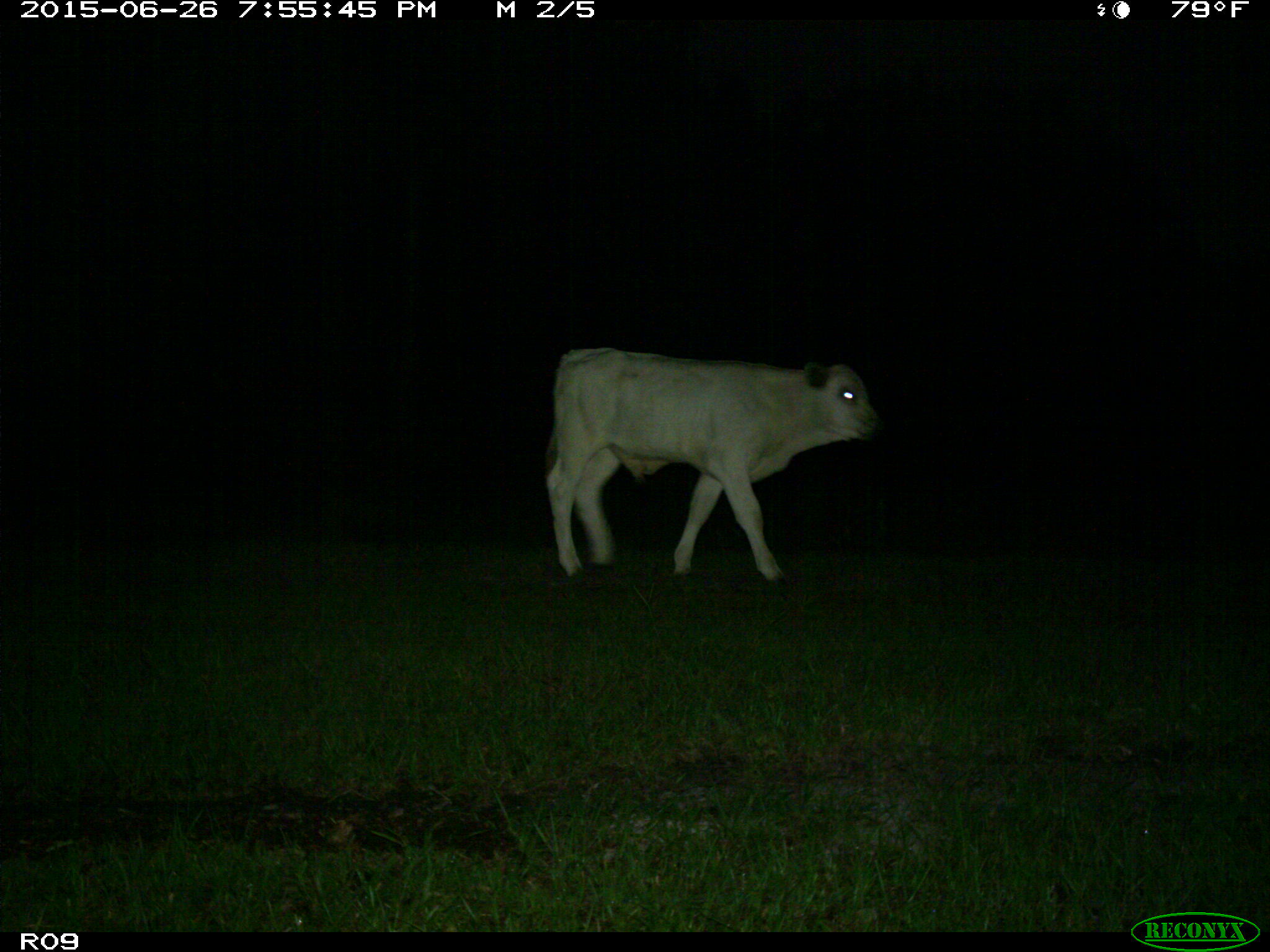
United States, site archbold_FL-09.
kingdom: Animalia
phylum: Chordata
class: Mammalia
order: Artiodactyla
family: Bovidae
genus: Bos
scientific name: Bos taurus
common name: domestic cow